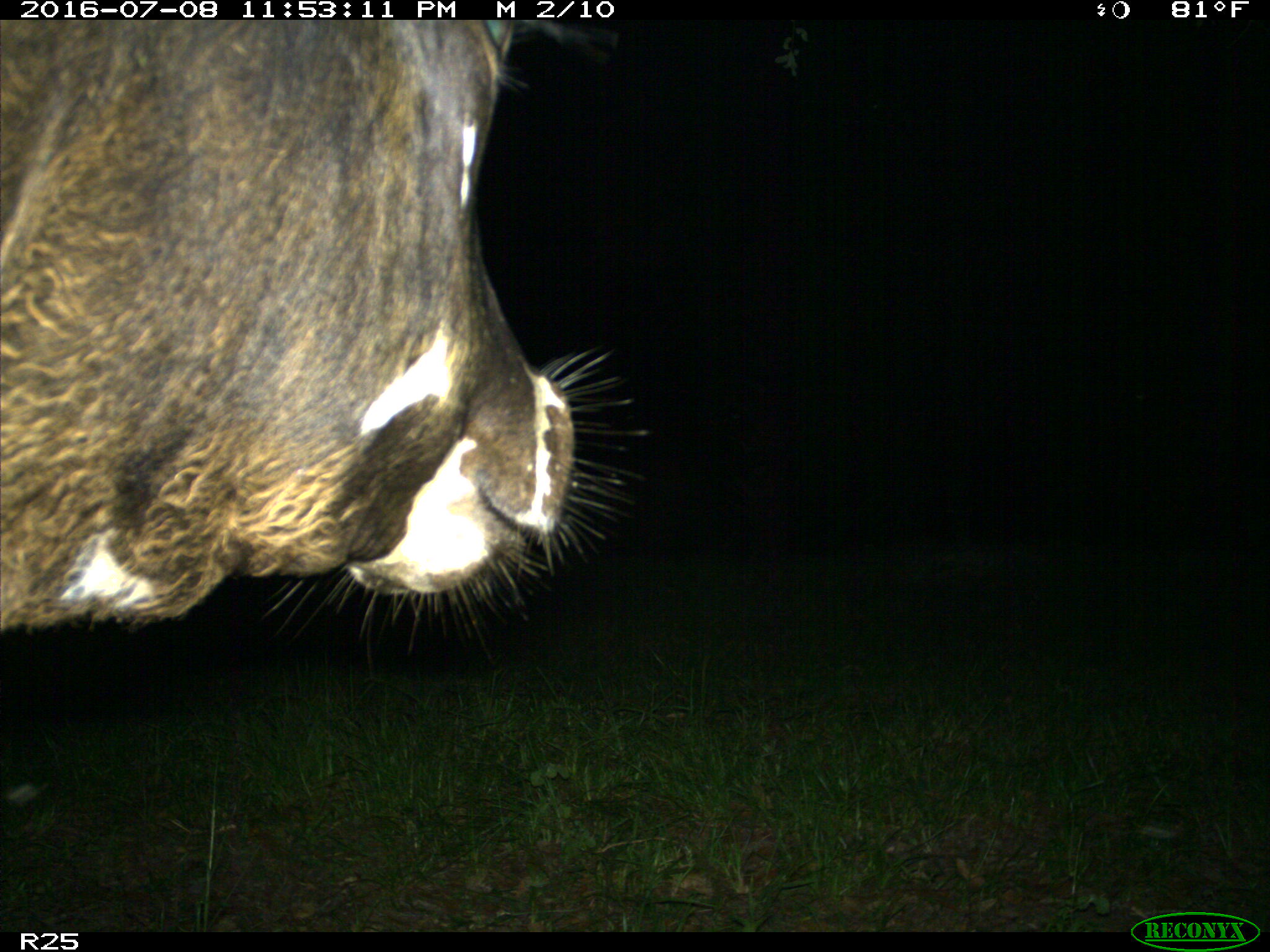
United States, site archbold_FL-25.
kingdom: Animalia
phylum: Chordata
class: Mammalia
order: Artiodactyla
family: Bovidae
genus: Bos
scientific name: Bos taurus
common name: domestic cow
Bos taurus (domestic cow).